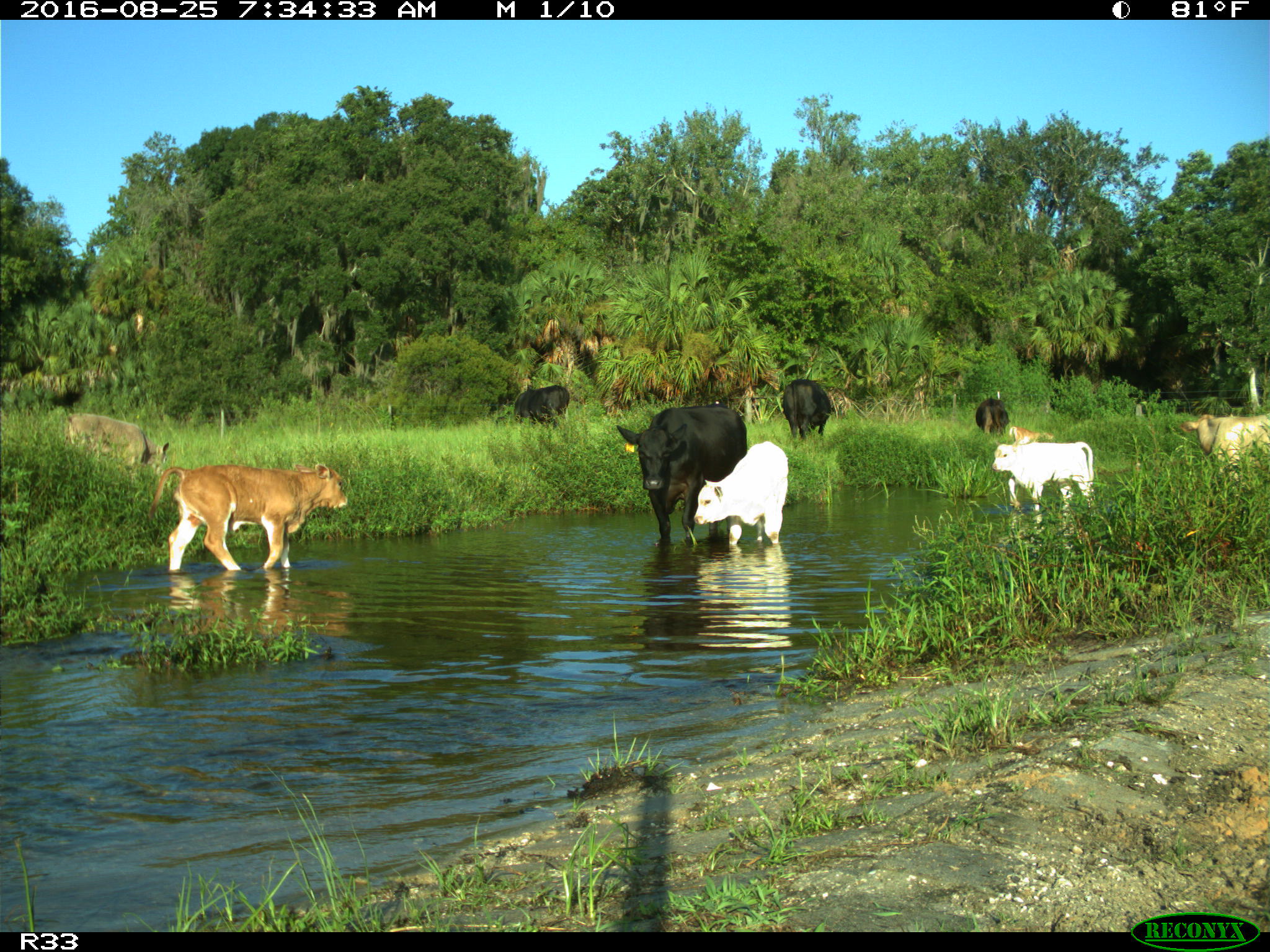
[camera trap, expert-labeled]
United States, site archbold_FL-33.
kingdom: Animalia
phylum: Chordata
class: Mammalia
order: Artiodactyla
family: Bovidae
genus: Bos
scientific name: Bos taurus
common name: domestic cow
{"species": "Bos taurus (domestic cow)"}